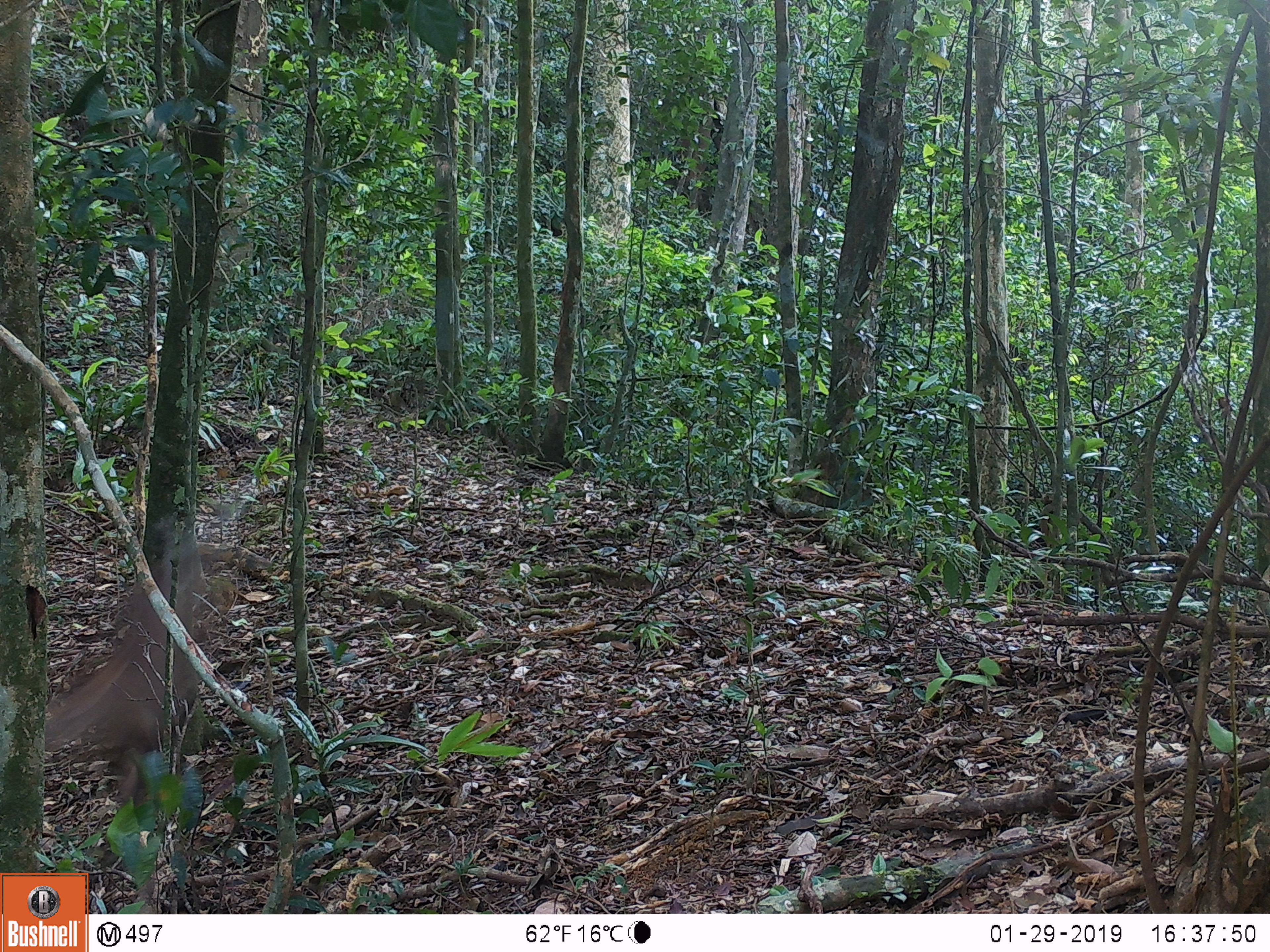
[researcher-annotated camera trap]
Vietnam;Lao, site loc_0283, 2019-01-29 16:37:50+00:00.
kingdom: Animalia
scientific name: Animalia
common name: animal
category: unidentified animal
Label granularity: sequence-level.